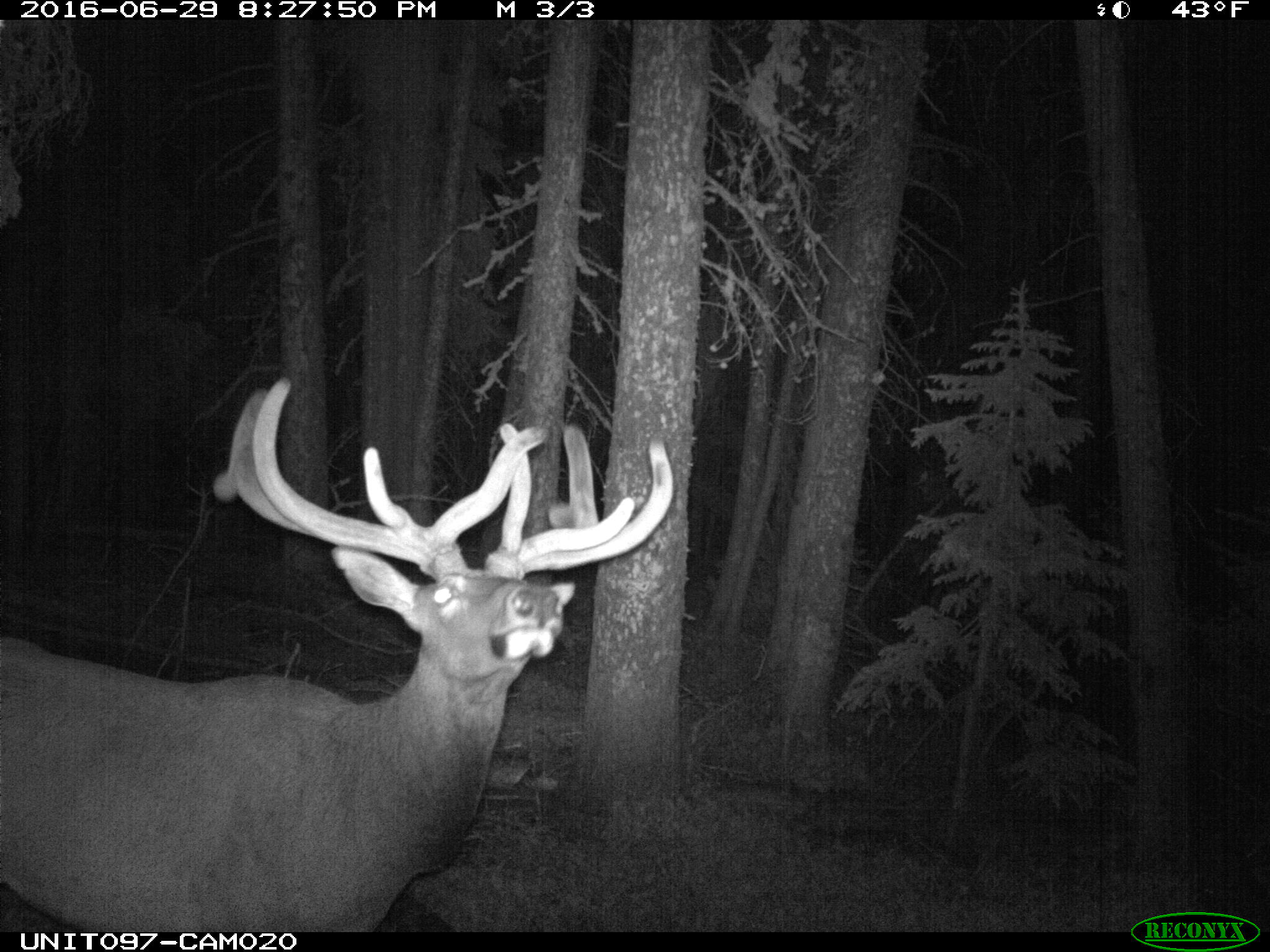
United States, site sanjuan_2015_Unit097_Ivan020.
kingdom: Animalia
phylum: Chordata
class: Mammalia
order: Artiodactyla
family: Cervidae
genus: Cervus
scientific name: Cervus elaphus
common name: red deer